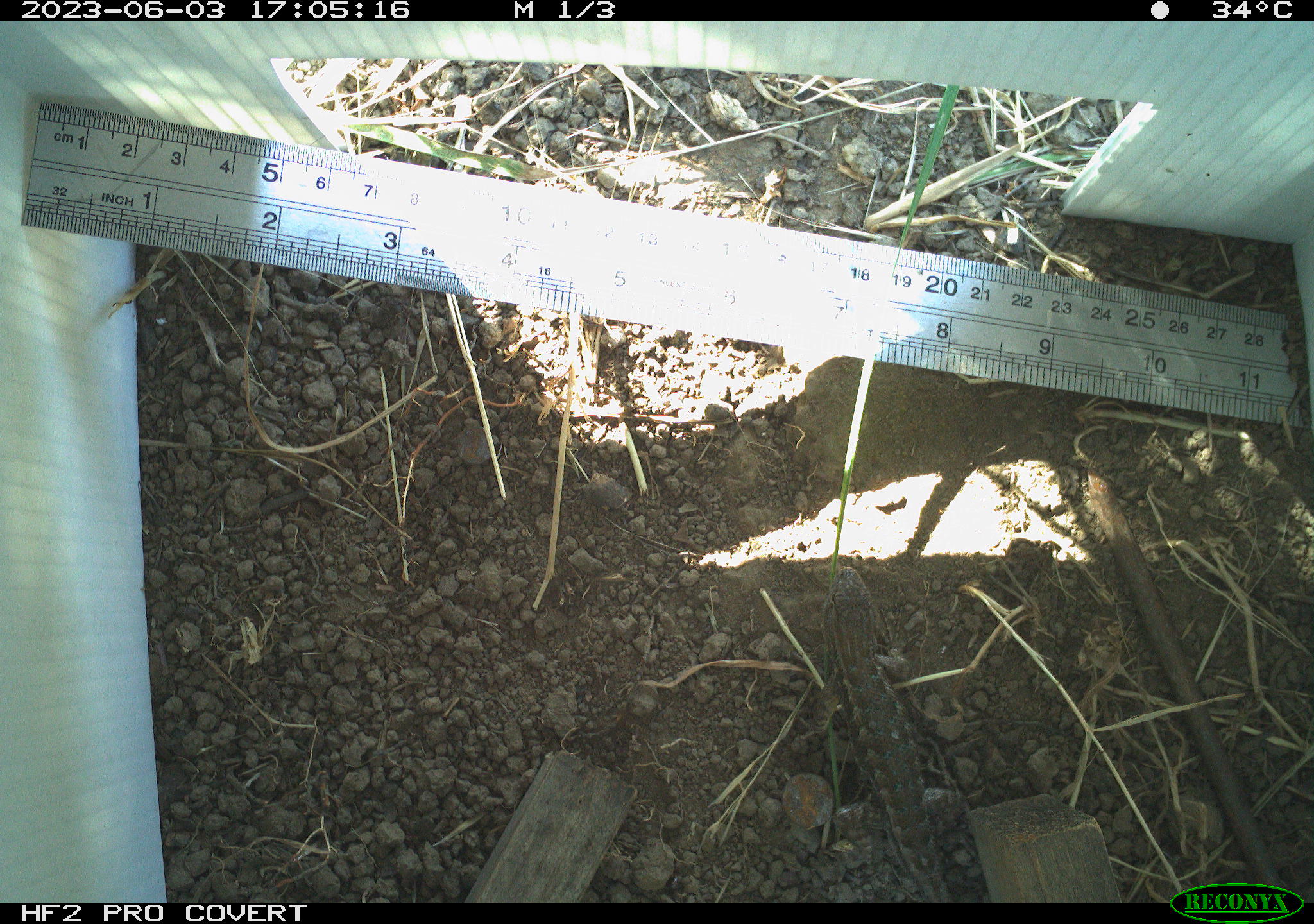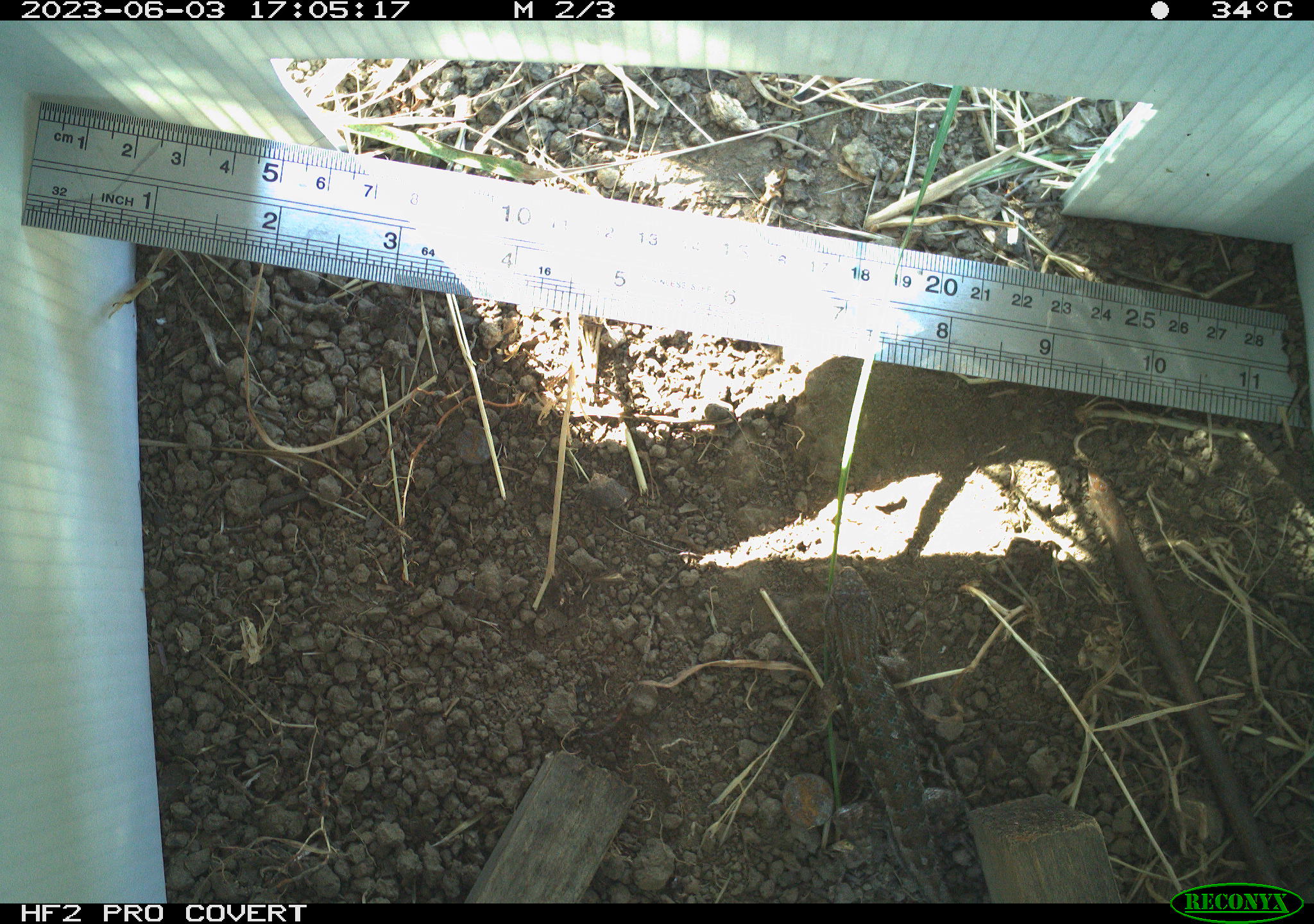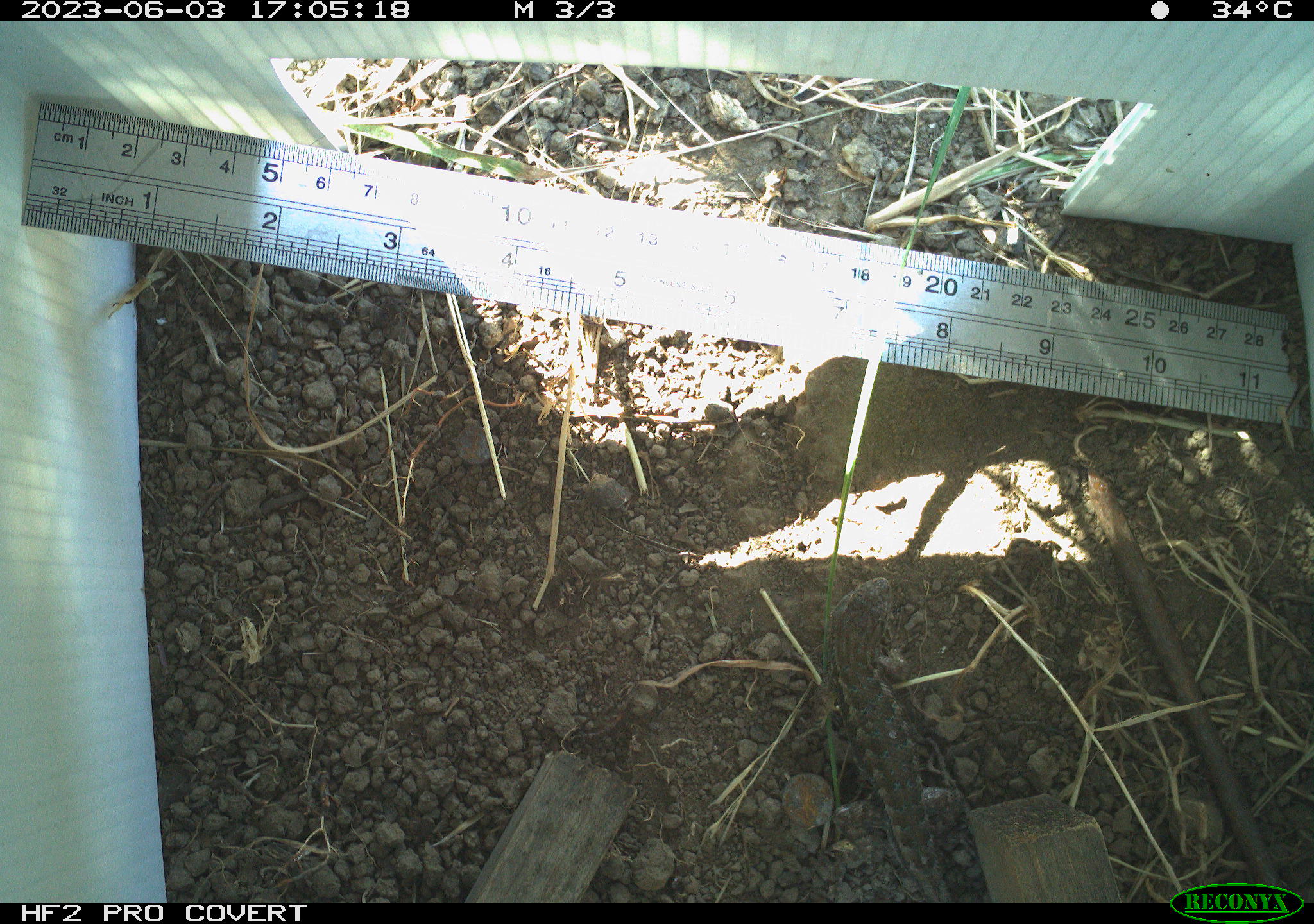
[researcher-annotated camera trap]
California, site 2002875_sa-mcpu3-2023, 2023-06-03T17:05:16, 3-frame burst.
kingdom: Animalia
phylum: Chordata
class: Reptilia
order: Squamata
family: Phrynosomatidae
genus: Sceloporus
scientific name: Sceloporus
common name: spiny lizards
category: sceloporus species